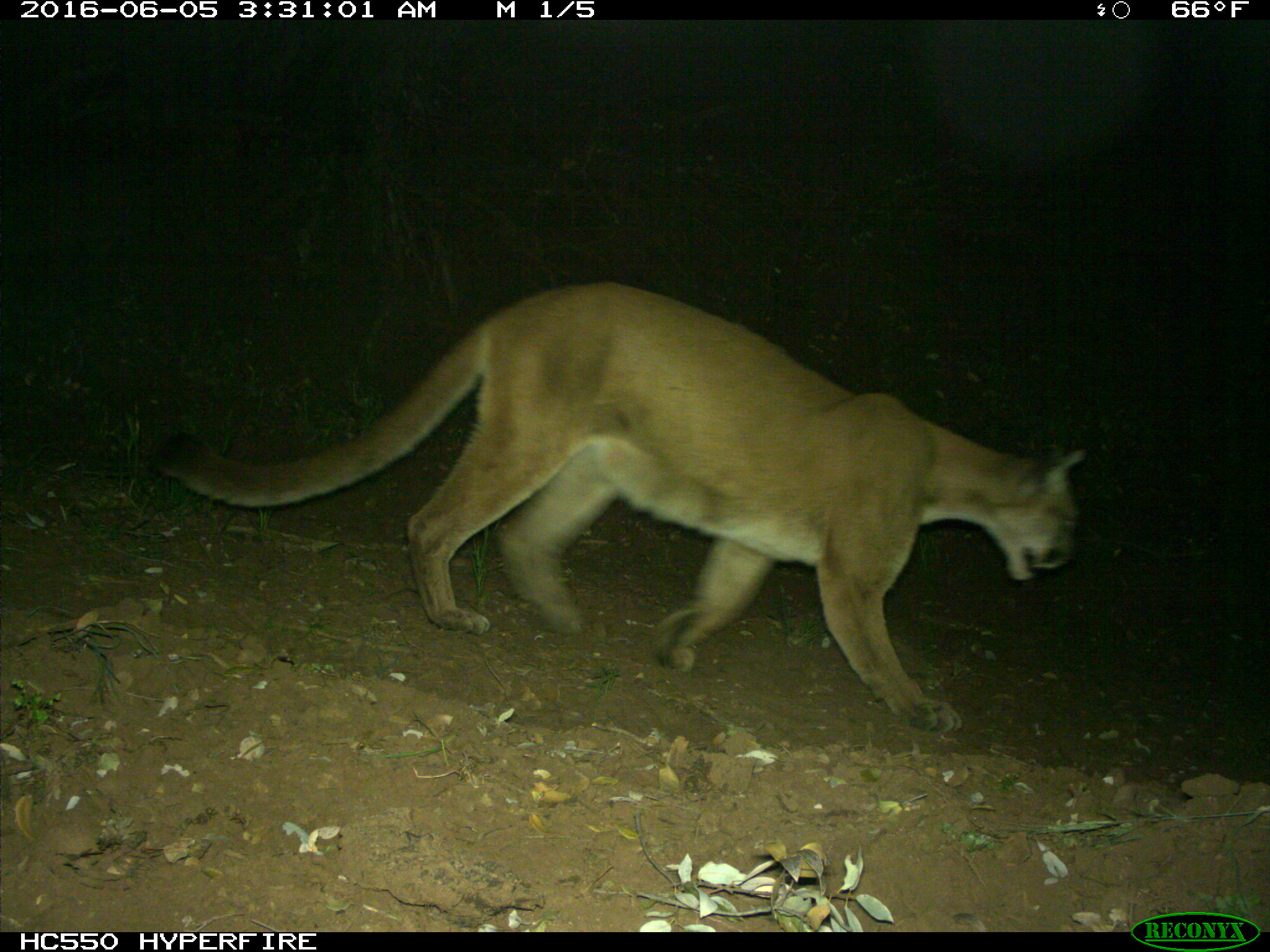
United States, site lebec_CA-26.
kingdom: Animalia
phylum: Chordata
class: Mammalia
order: Carnivora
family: Felidae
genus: Puma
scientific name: Puma concolor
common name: mountain lion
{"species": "Puma concolor (mountain lion)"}